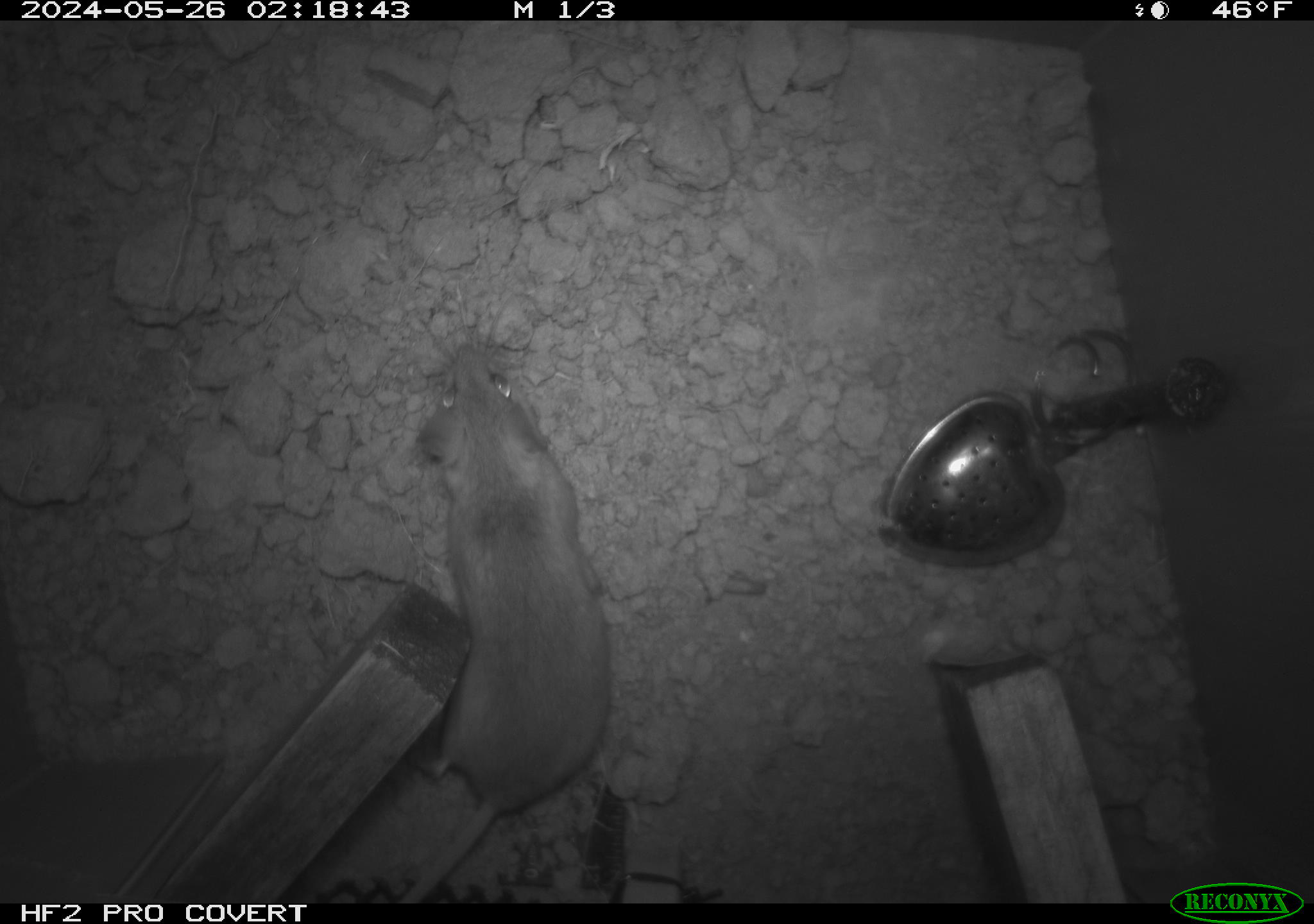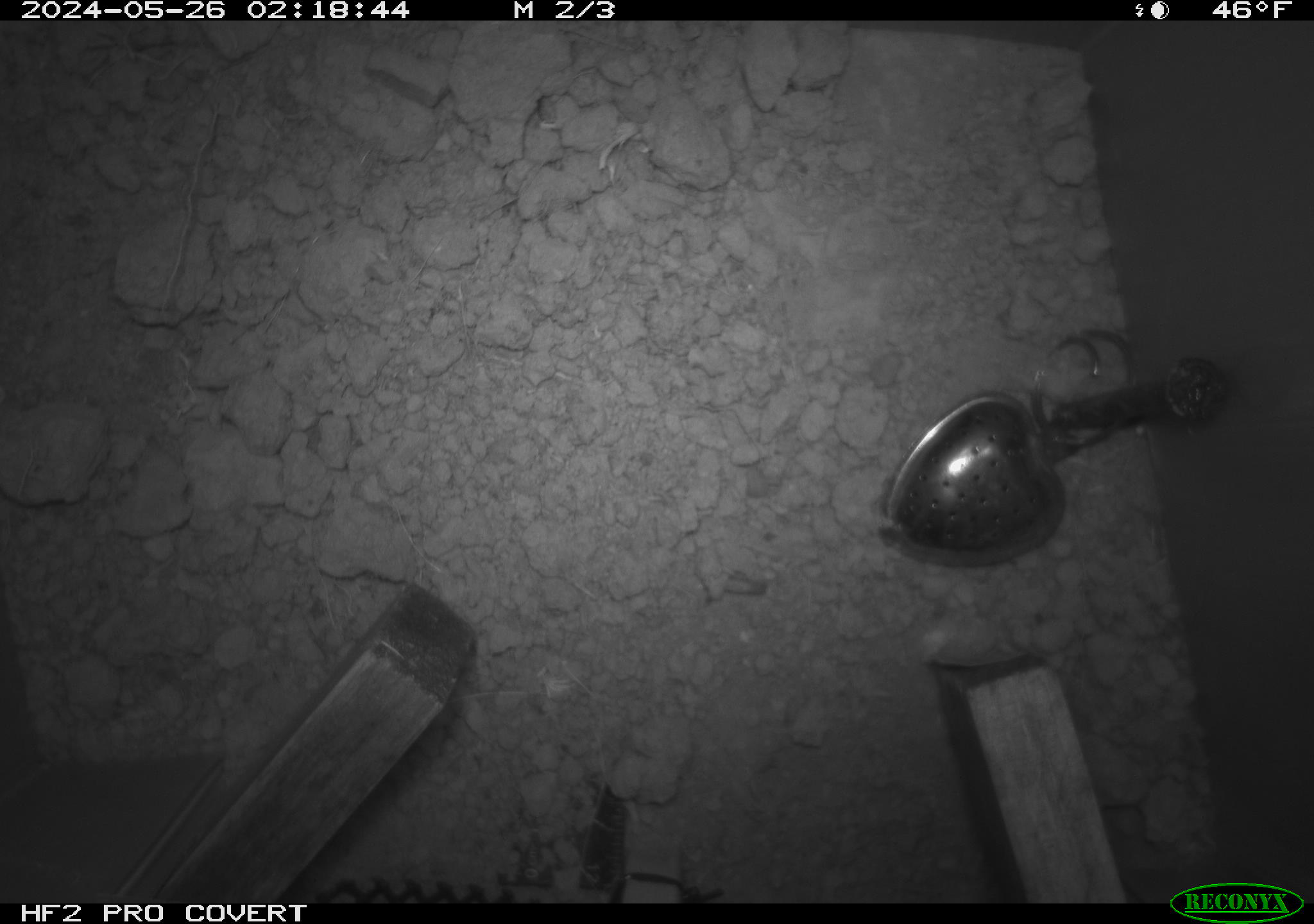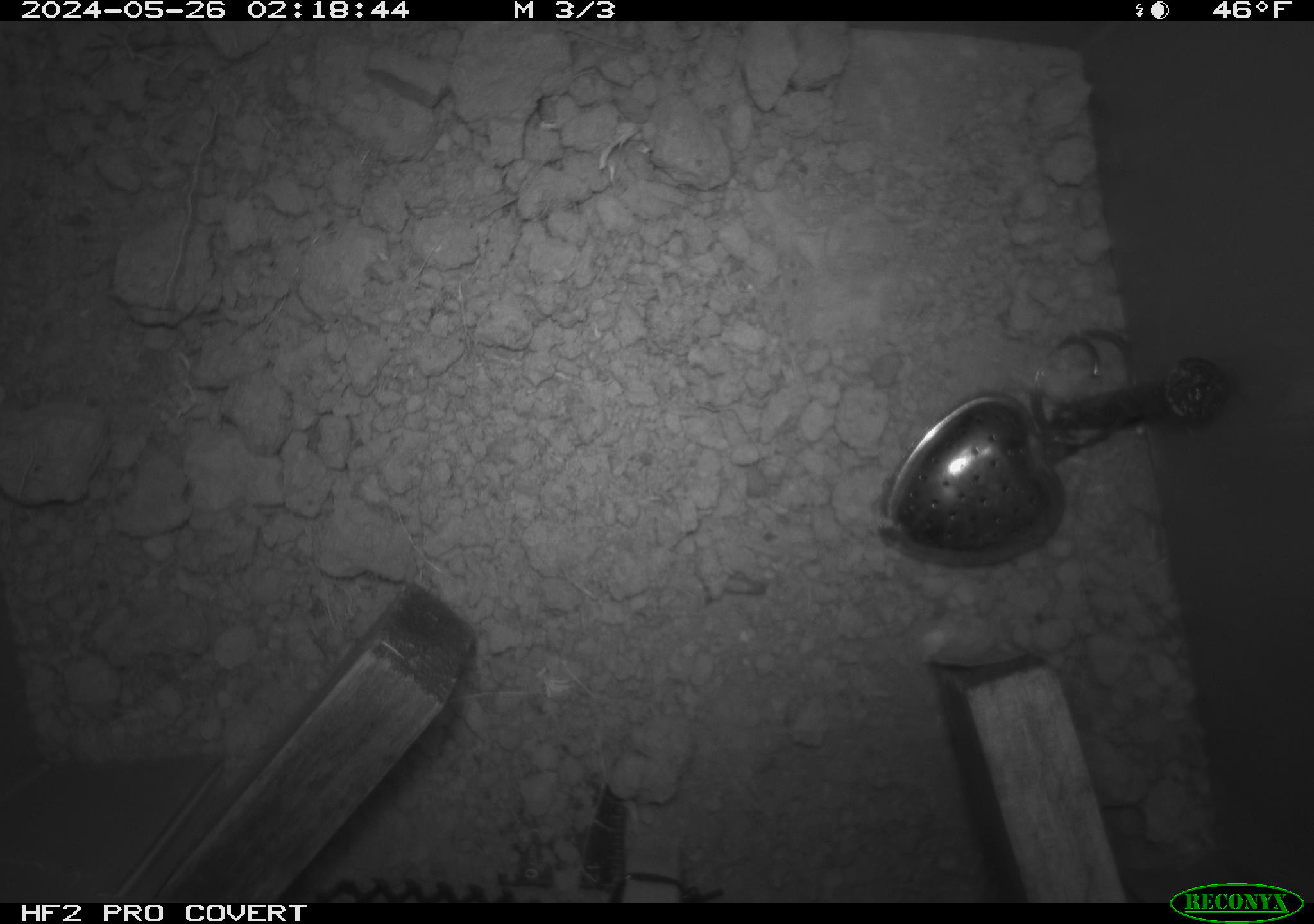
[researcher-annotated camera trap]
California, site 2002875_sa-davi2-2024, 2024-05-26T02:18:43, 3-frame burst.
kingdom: Animalia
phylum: Chordata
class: Mammalia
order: Rodentia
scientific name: Rodentia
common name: mouse species